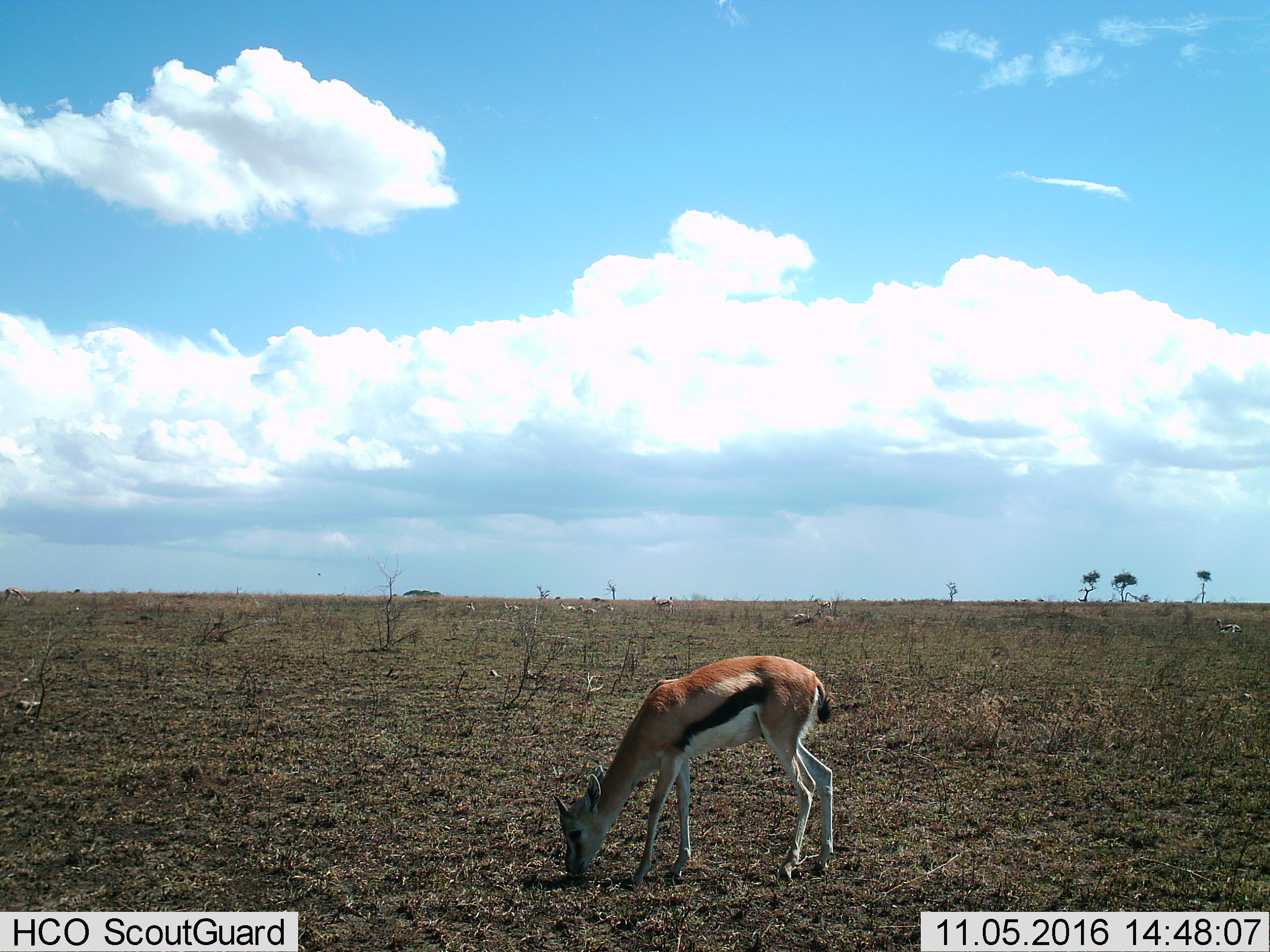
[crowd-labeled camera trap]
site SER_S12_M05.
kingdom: Animalia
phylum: Chordata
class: Mammalia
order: Artiodactyla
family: Bovidae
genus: Eudorcas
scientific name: Eudorcas thomsonii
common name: thomson's gazelle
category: gazellethomsons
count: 9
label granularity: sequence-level